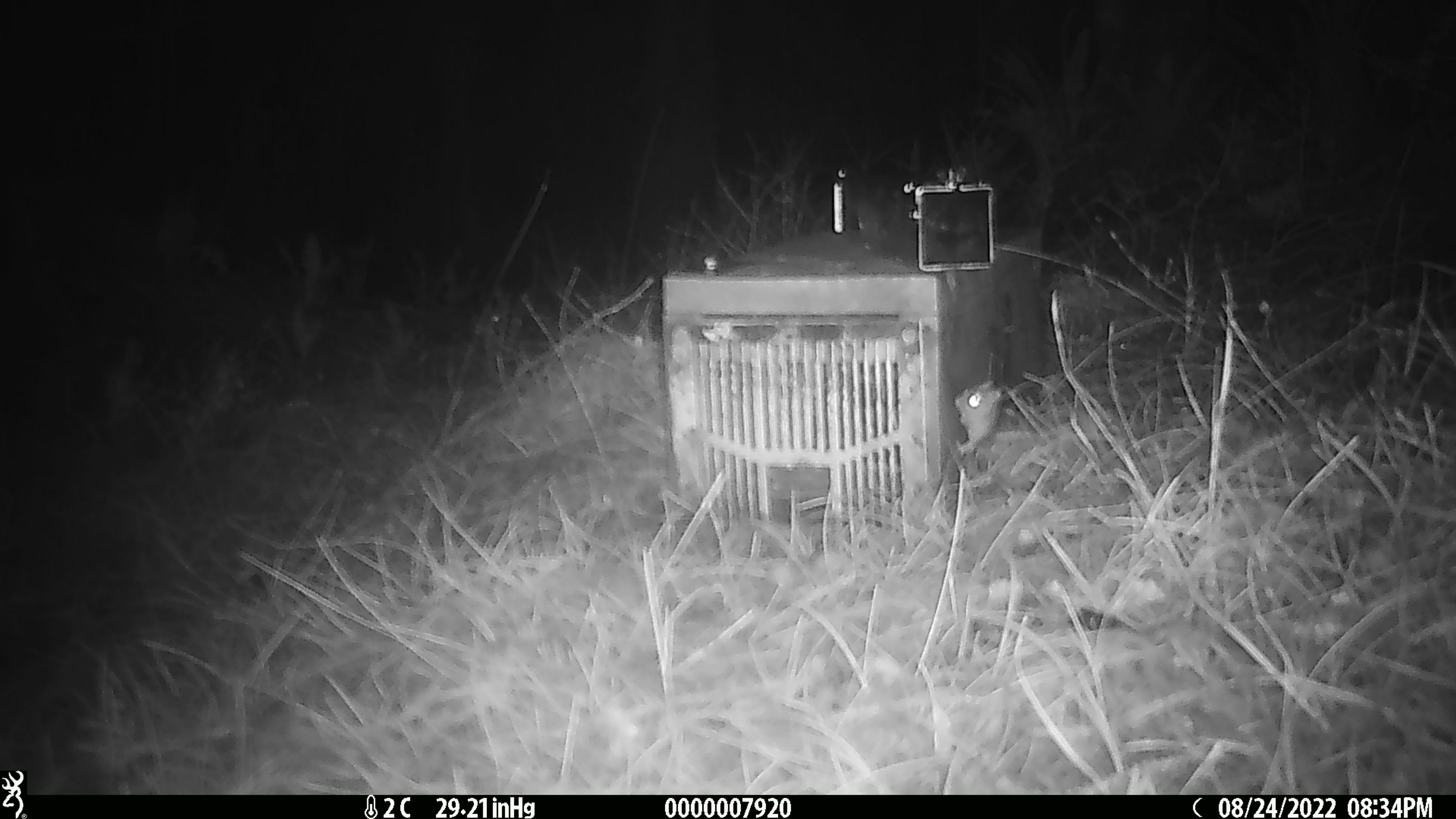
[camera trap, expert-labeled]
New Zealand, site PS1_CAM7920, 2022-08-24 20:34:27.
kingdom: Animalia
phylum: Chordata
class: Mammalia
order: Rodentia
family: Muridae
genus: Mus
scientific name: Mus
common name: mouse